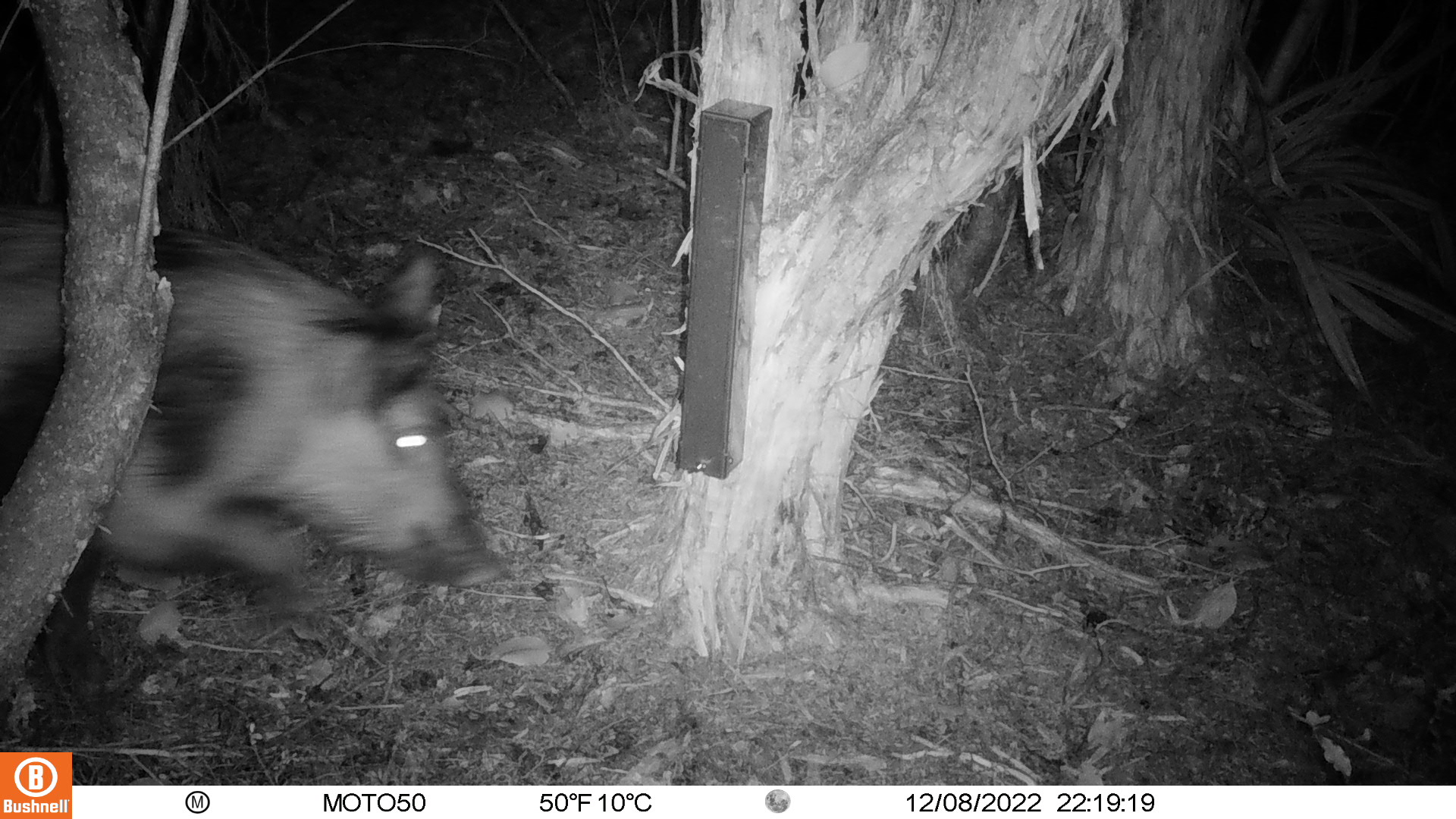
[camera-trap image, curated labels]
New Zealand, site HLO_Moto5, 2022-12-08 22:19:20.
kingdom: Animalia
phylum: Chordata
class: Mammalia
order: Artiodactyla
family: Suidae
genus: Sus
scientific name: Sus scrofa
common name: pig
Pig (Sus scrofa).